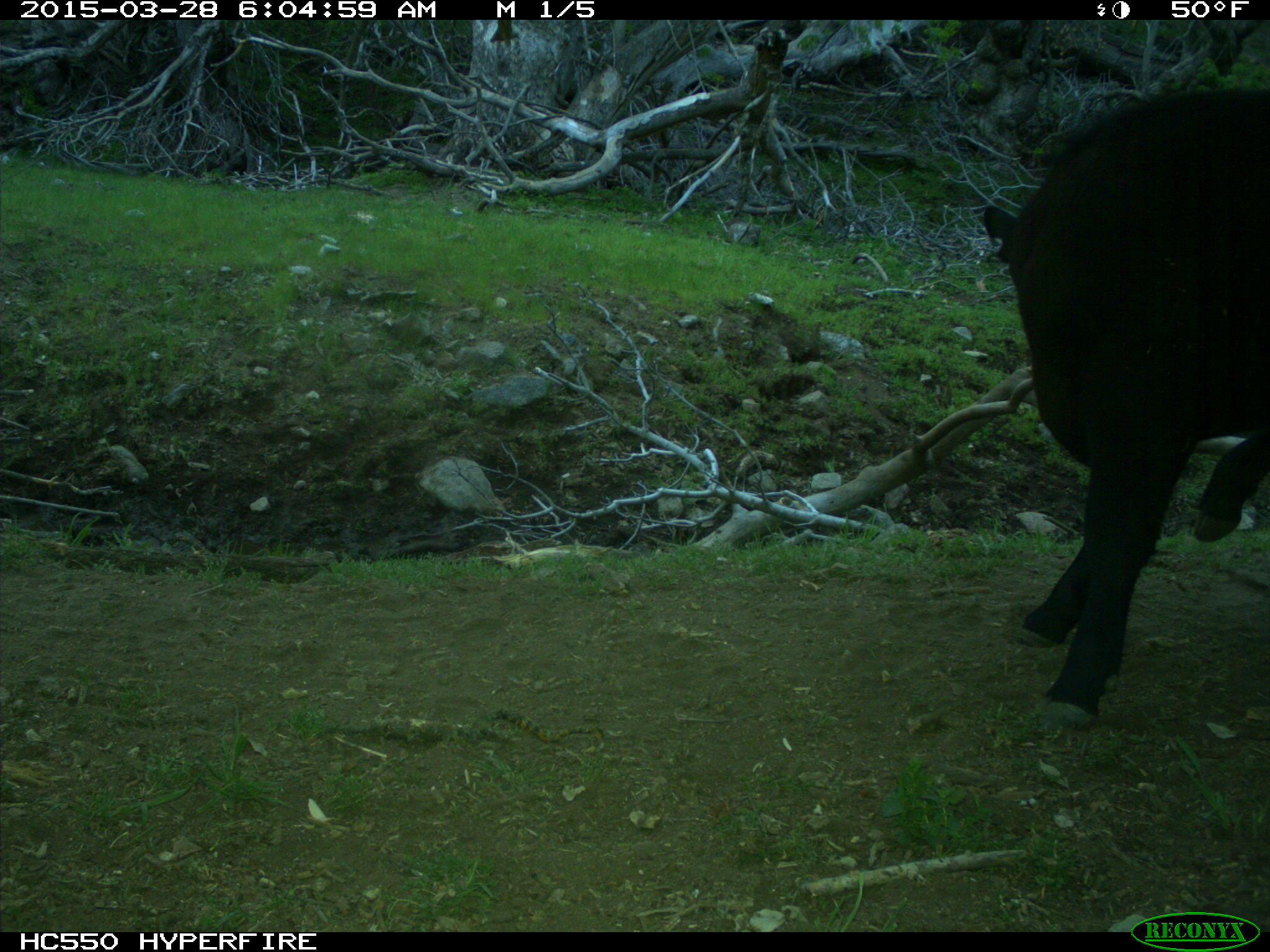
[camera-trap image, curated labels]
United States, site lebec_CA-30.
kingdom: Animalia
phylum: Chordata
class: Mammalia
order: Artiodactyla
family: Bovidae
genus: Bos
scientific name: Bos taurus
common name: domestic cow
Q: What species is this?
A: Bos taurus (domestic cow).